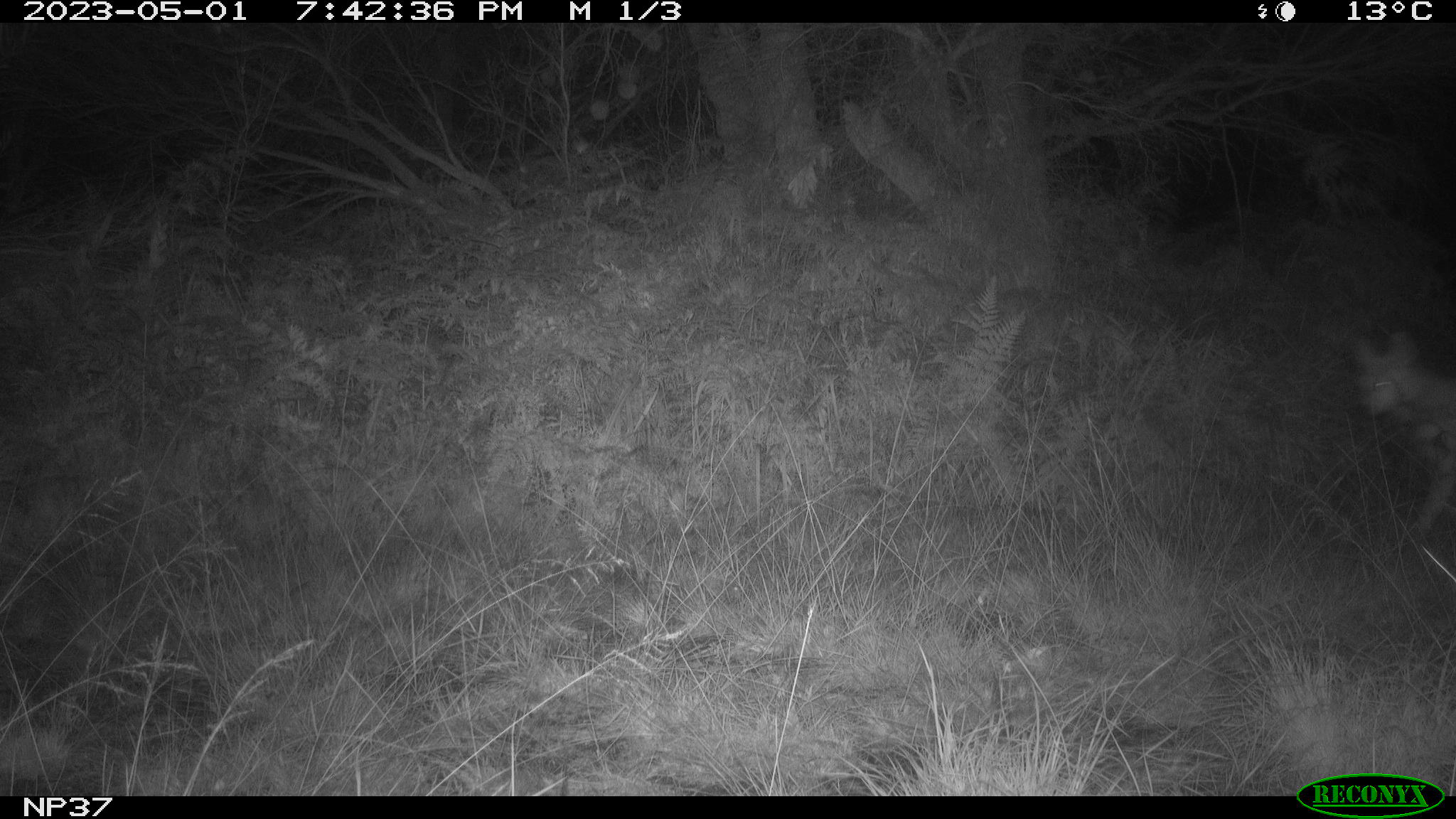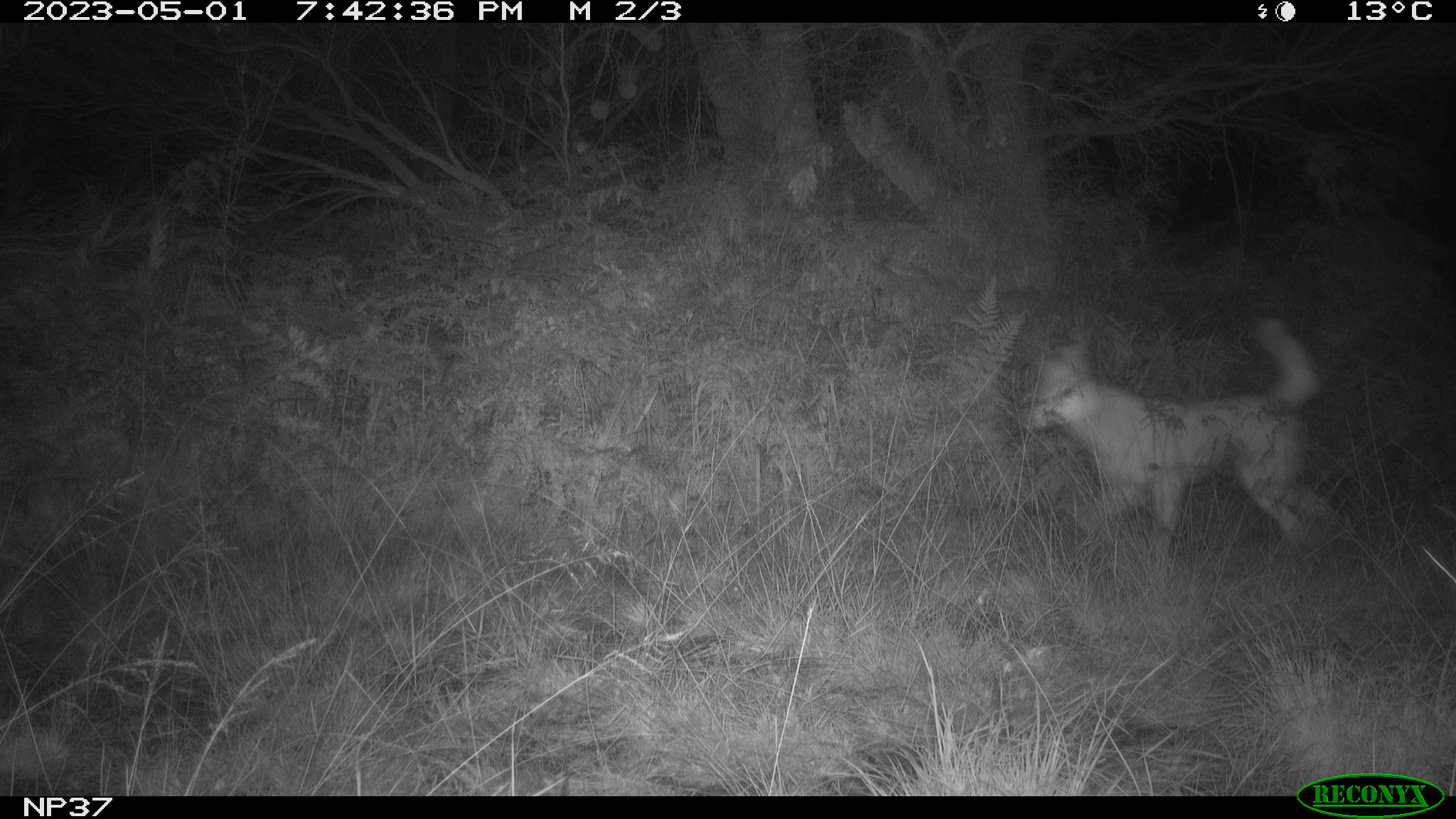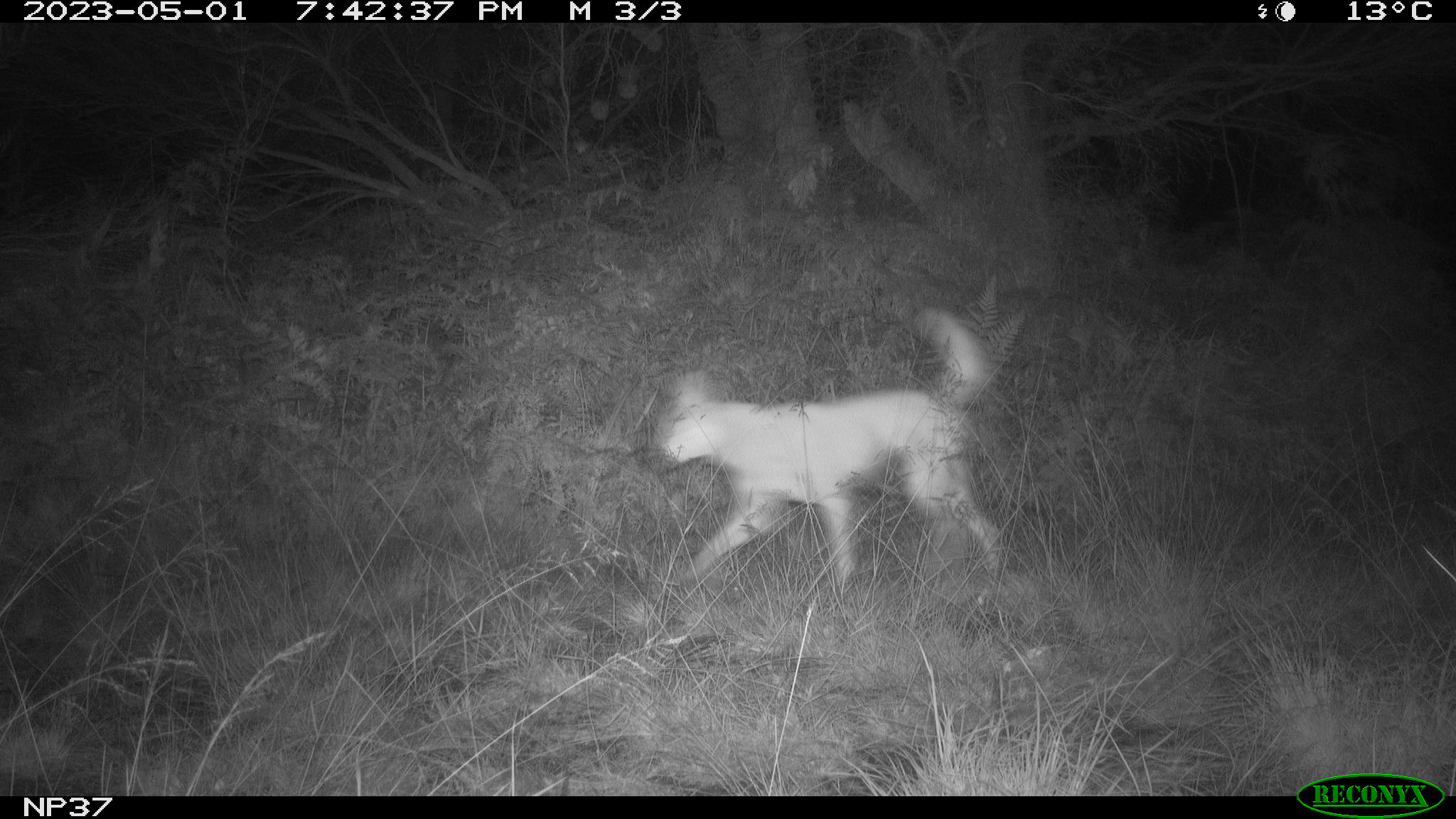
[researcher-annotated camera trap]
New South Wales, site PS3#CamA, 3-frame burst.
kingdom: Animalia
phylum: Chordata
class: Mammalia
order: Carnivora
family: Canidae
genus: Canis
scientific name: Canis familiaris dingo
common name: dingo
Dingo (Canis familiaris dingo).